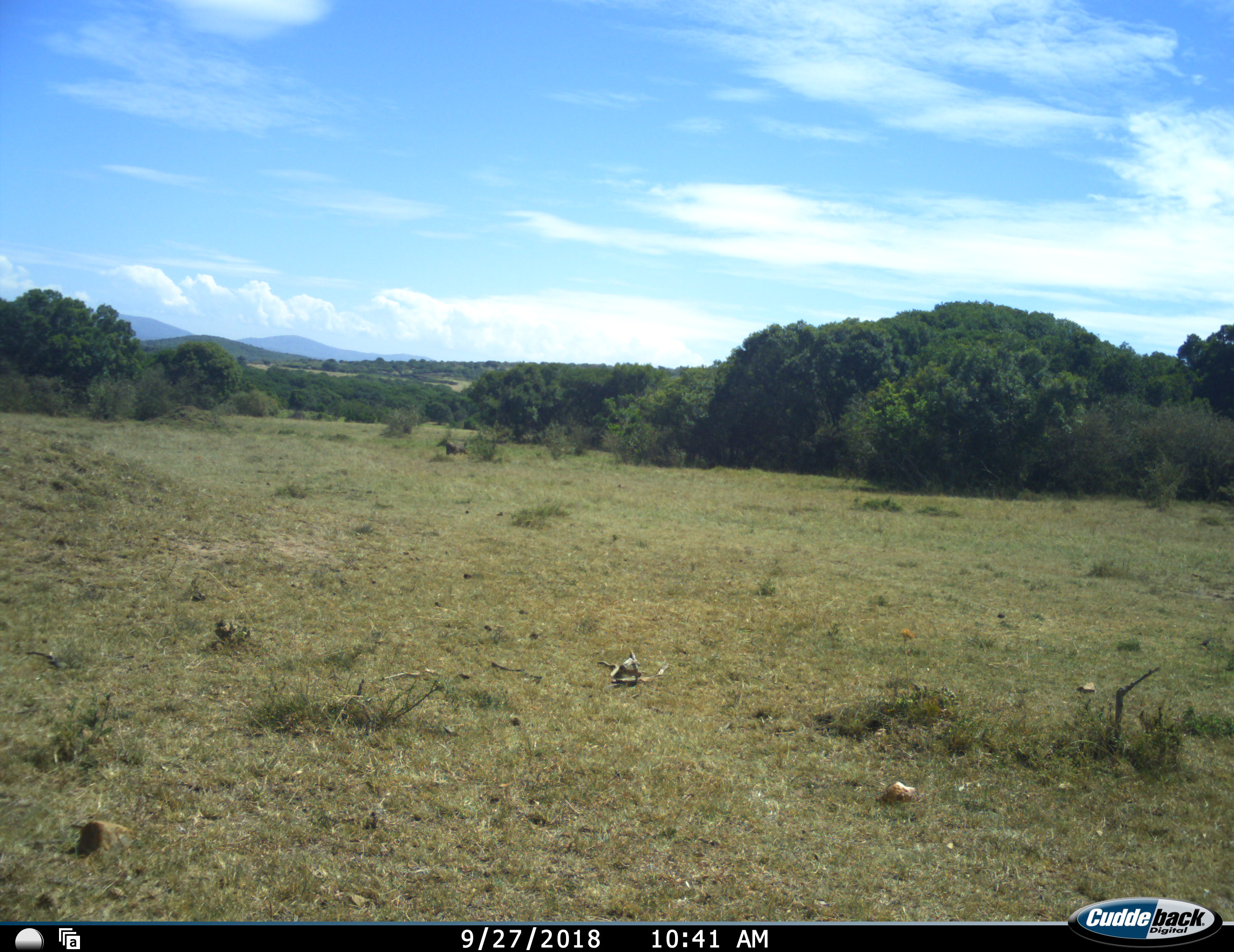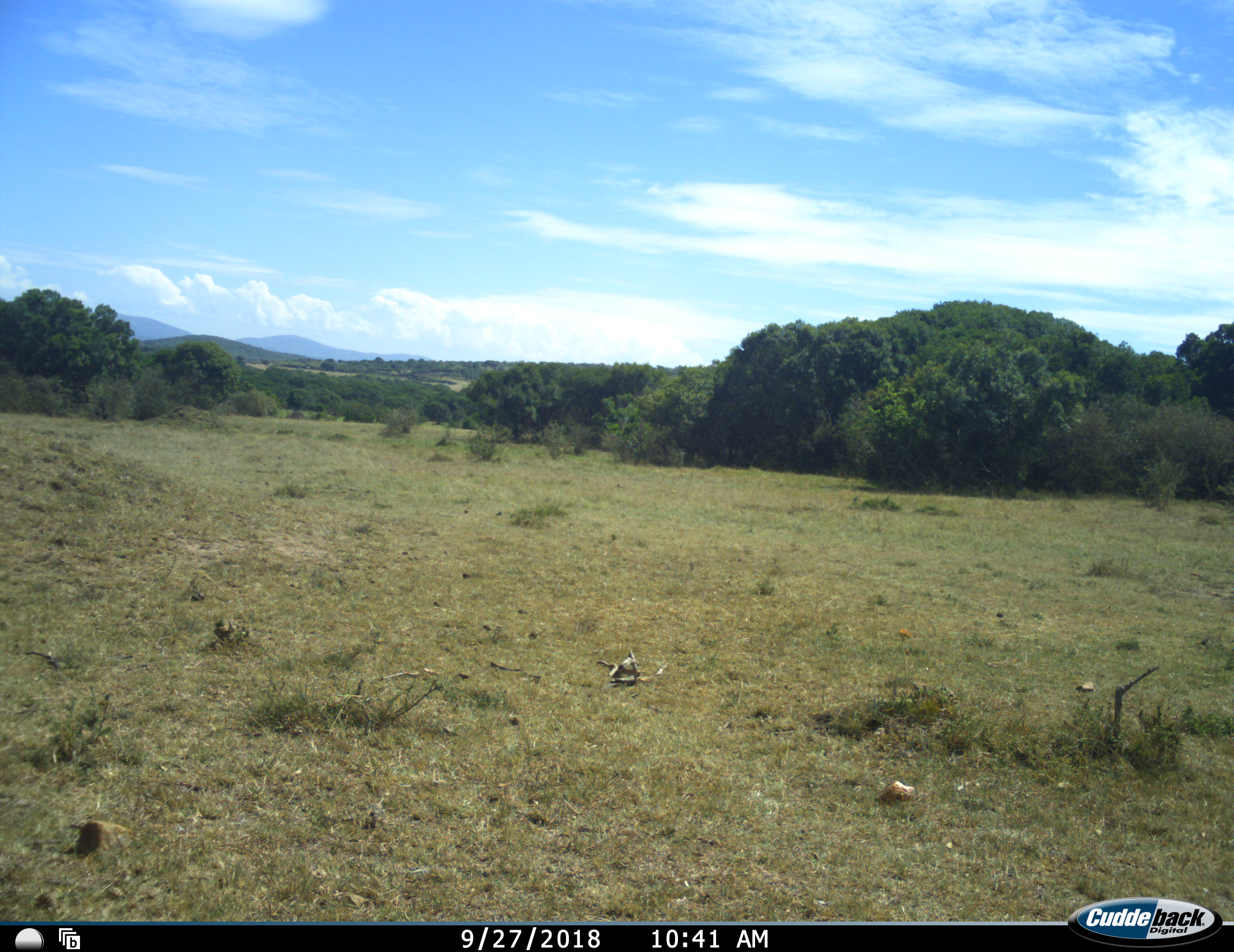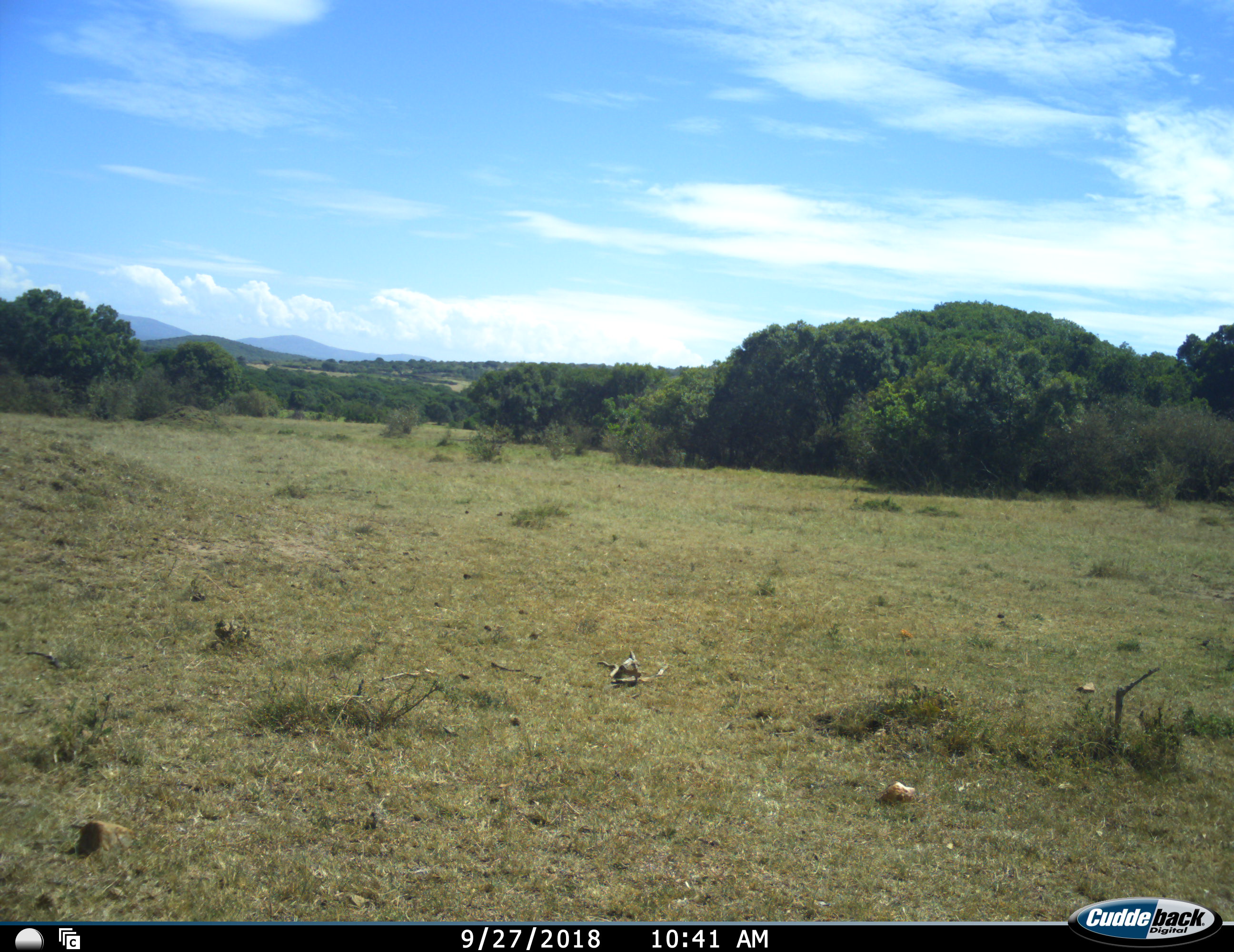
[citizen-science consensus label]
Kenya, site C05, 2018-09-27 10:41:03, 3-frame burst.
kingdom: Animalia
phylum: Chordata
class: Mammalia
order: Artiodactyla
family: Suidae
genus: Phacochoerus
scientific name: Phacochoerus africanus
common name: warthog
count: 1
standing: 0%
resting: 0%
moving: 100%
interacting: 0%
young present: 0%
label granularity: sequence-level